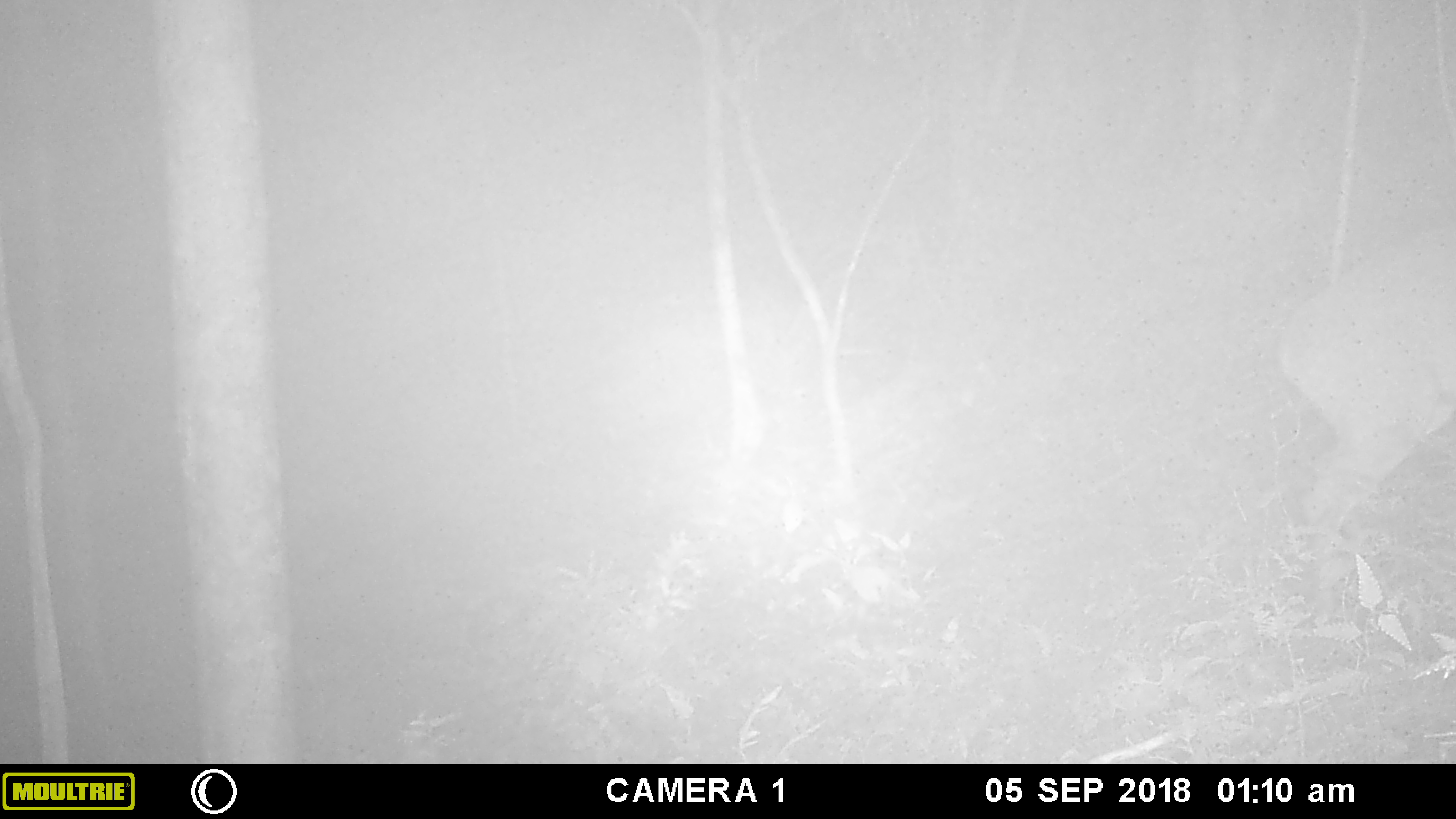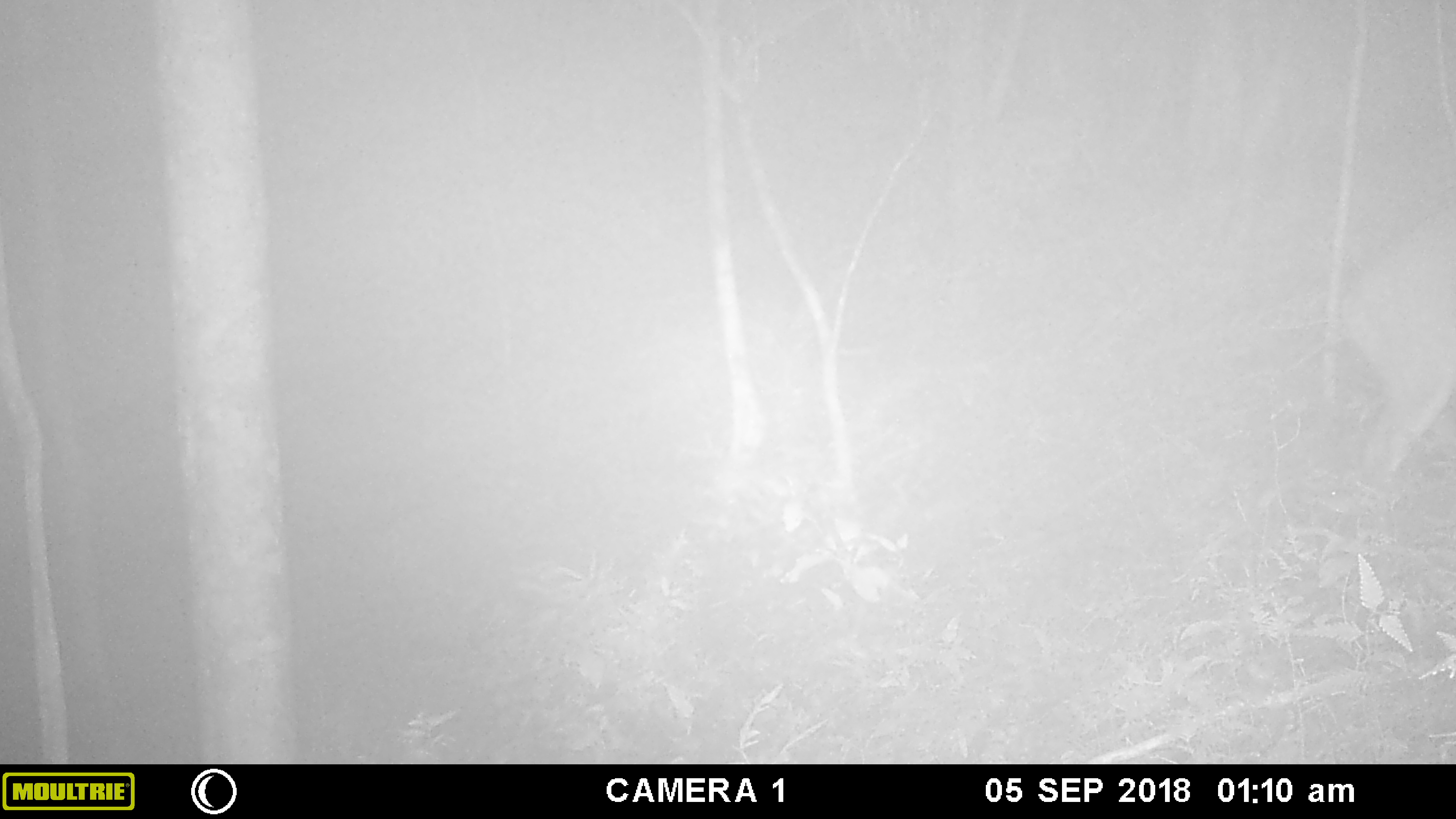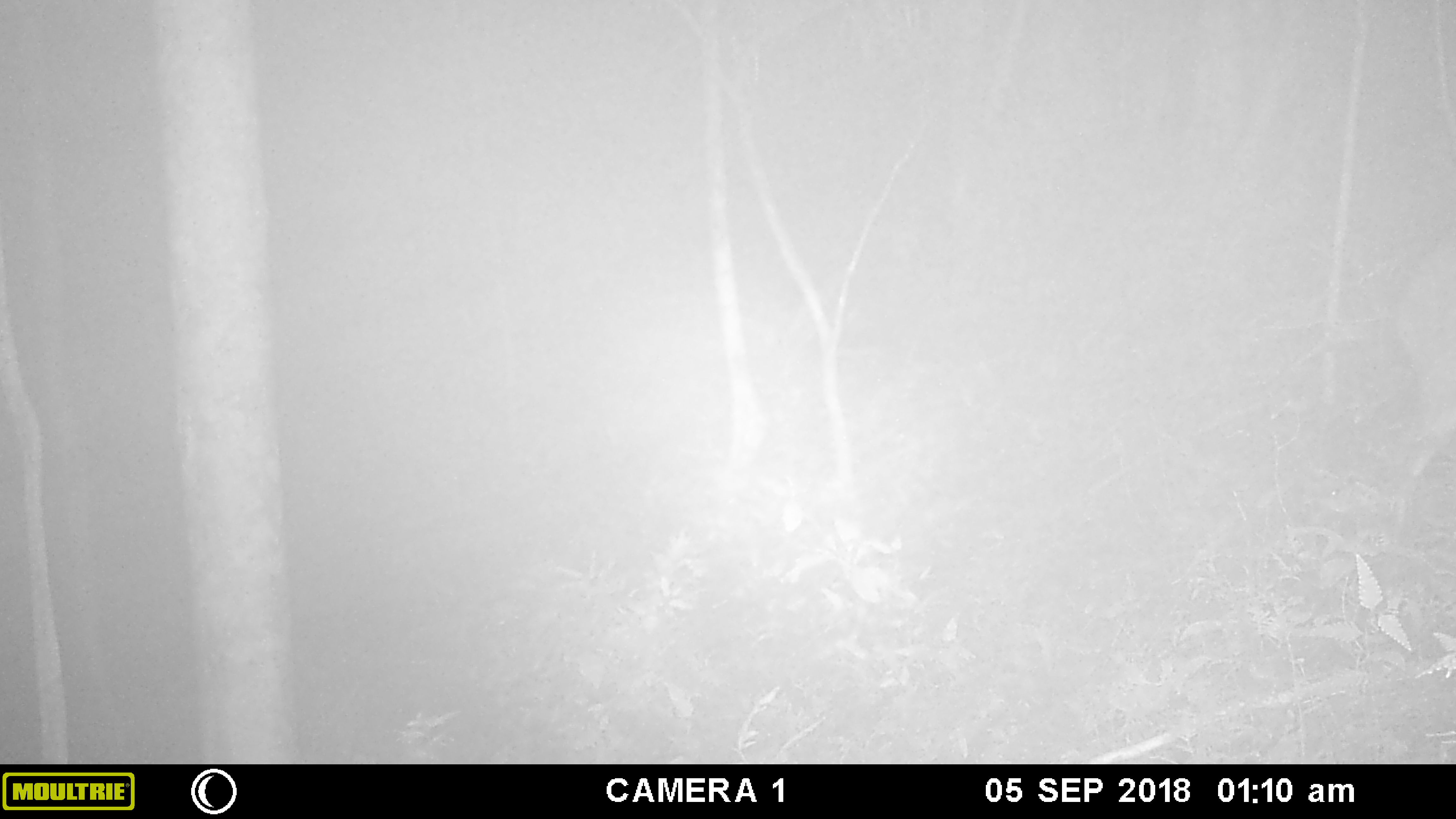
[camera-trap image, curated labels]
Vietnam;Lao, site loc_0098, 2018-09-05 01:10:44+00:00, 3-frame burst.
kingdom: Animalia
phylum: Chordata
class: Mammalia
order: Artiodactyla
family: Cervidae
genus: Muntiacus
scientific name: Muntiacus vuquangensis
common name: large-antlered muntjac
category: large antlered muntjac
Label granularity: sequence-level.